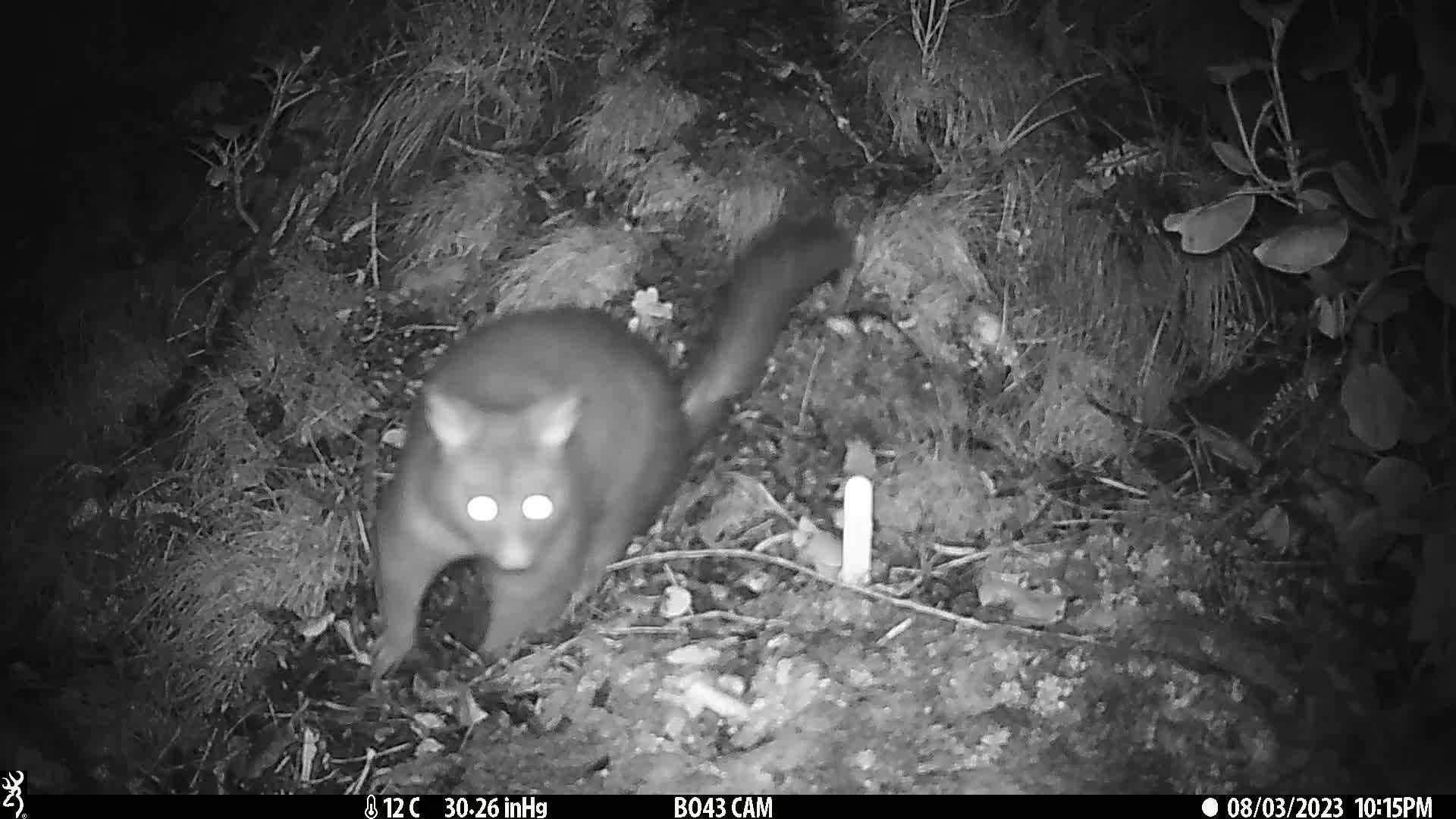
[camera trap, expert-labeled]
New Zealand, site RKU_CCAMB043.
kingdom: Animalia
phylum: Chordata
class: Mammalia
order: Diprotodontia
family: Phalangeridae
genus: Trichosurus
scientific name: Trichosurus vulpecula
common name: common brushtail possum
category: possum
Possum (common brushtail possum) (Trichosurus vulpecula).